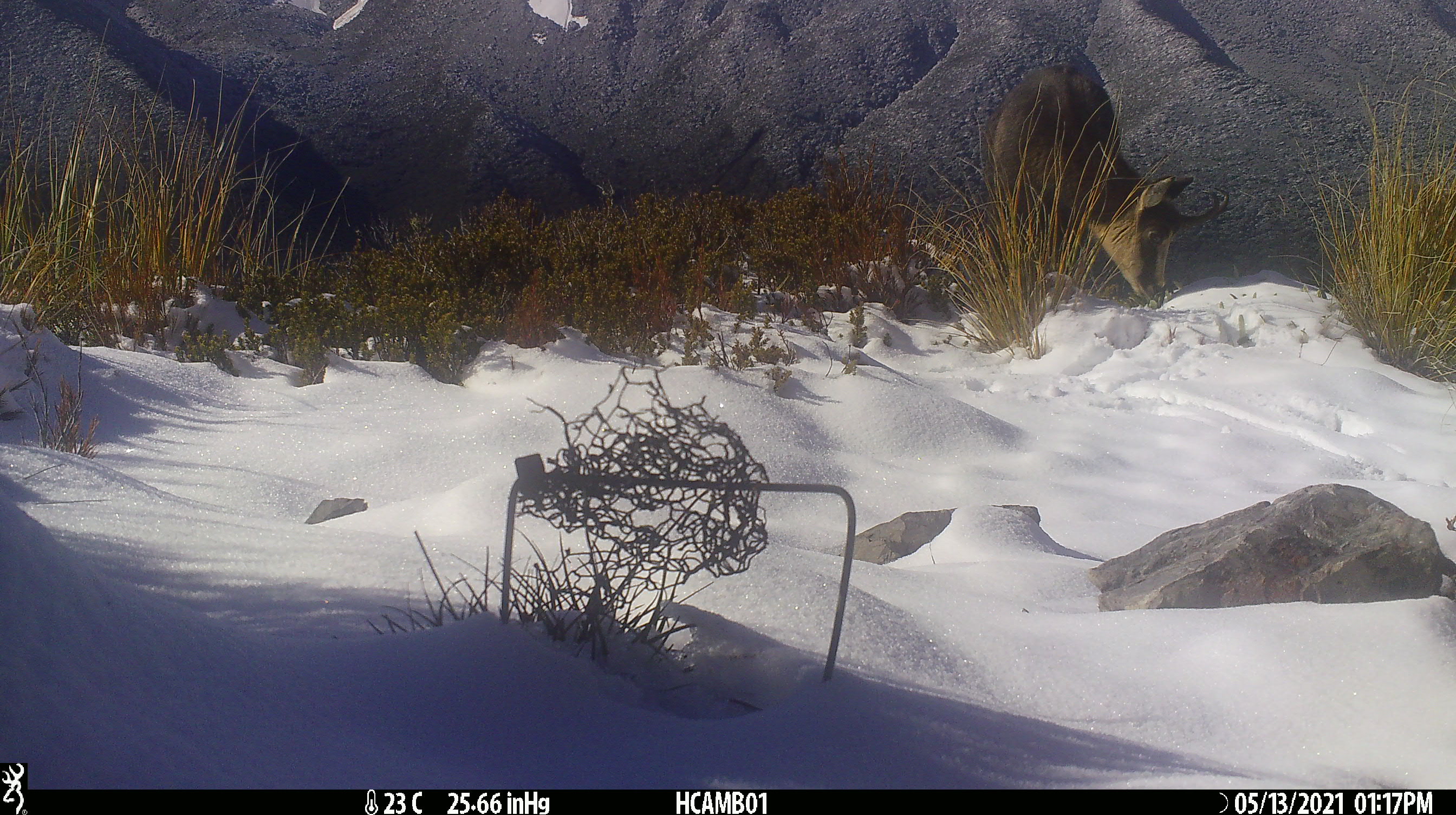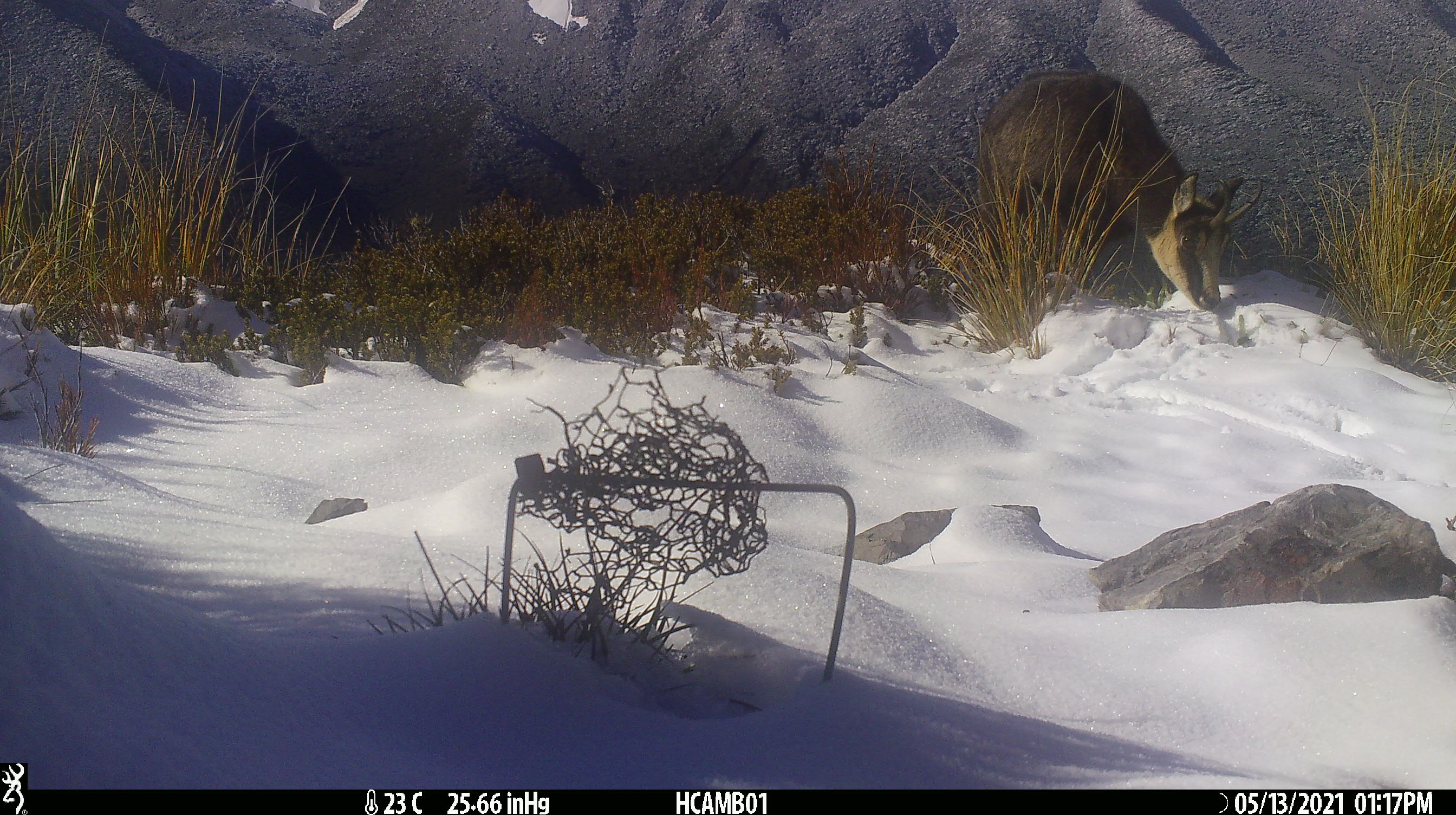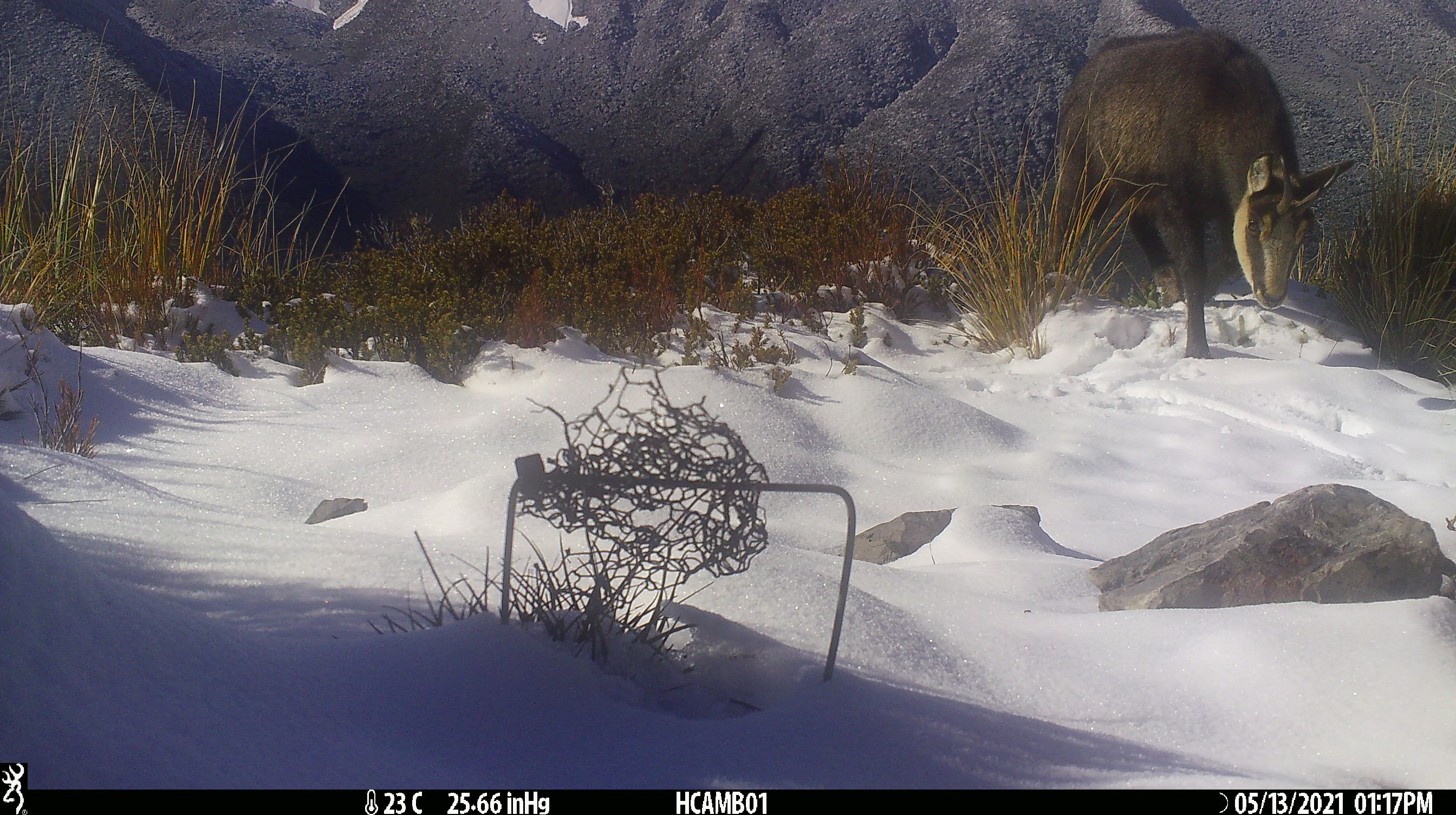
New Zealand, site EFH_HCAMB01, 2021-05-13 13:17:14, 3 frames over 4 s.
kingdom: Animalia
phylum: Chordata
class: Mammalia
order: Artiodactyla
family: Bovidae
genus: Rupicapra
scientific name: Rupicapra rupicapra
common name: alpine chamois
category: chamois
Chamois (alpine chamois) (Rupicapra rupicapra).